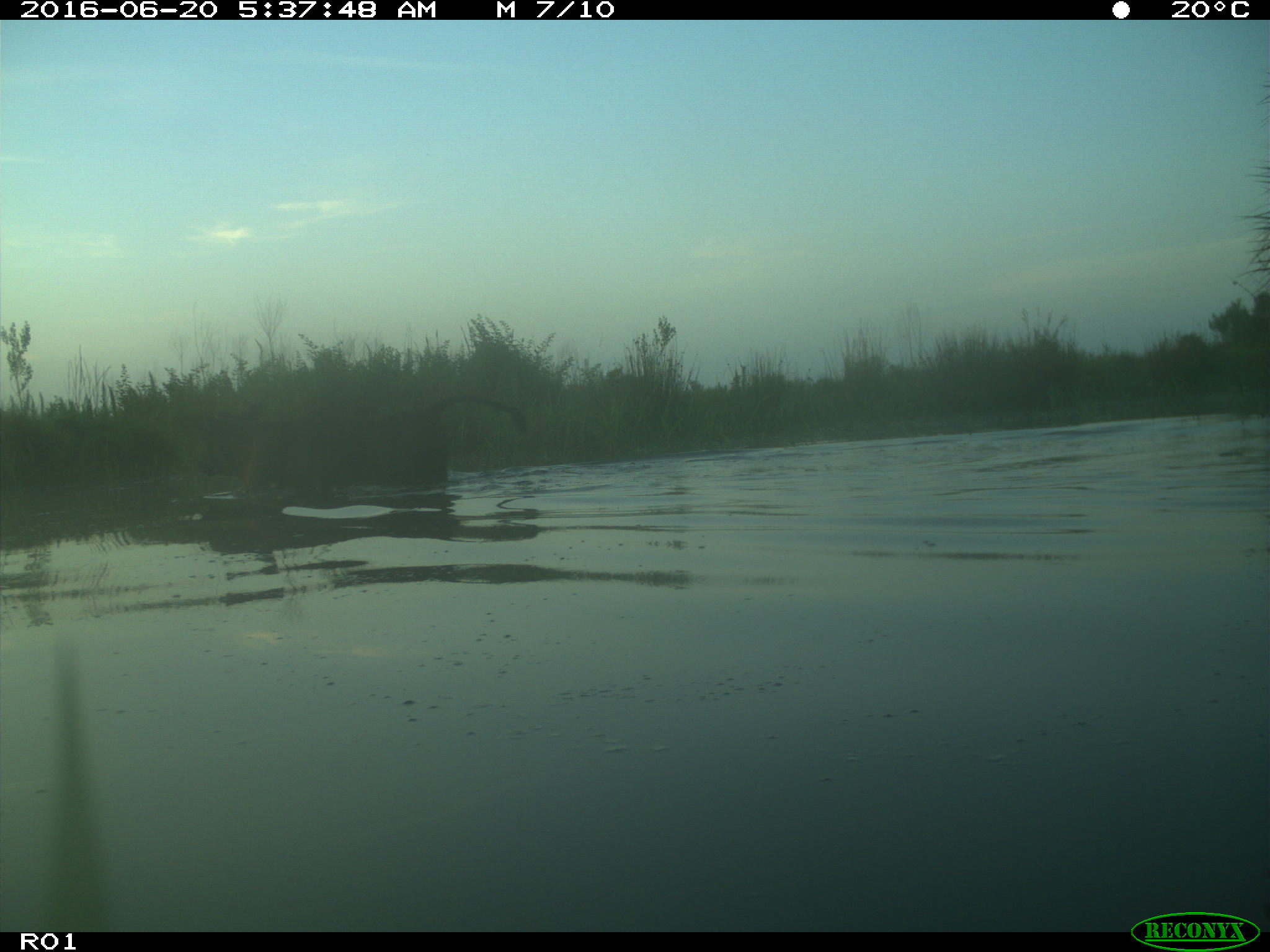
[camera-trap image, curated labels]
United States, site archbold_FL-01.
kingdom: Animalia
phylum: Chordata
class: Mammalia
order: Artiodactyla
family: Bovidae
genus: Bos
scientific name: Bos taurus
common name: domestic cow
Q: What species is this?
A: Bos taurus (domestic cow).